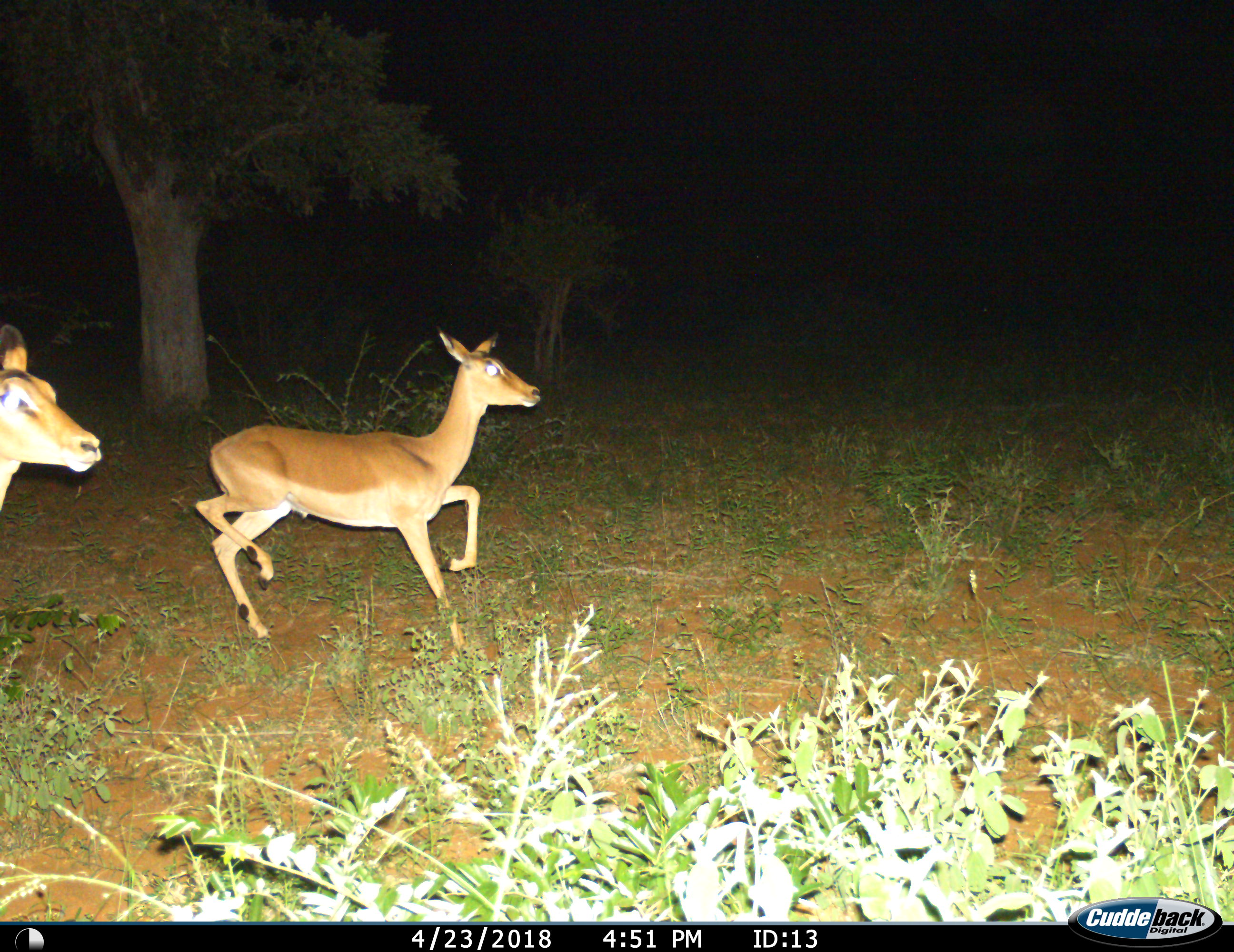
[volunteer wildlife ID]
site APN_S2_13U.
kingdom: Animalia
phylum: Chordata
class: Mammalia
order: Artiodactyla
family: Bovidae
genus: Aepyceros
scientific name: Aepyceros melampus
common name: impala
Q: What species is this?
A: Impala (Aepyceros melampus).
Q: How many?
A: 2.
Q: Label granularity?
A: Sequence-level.